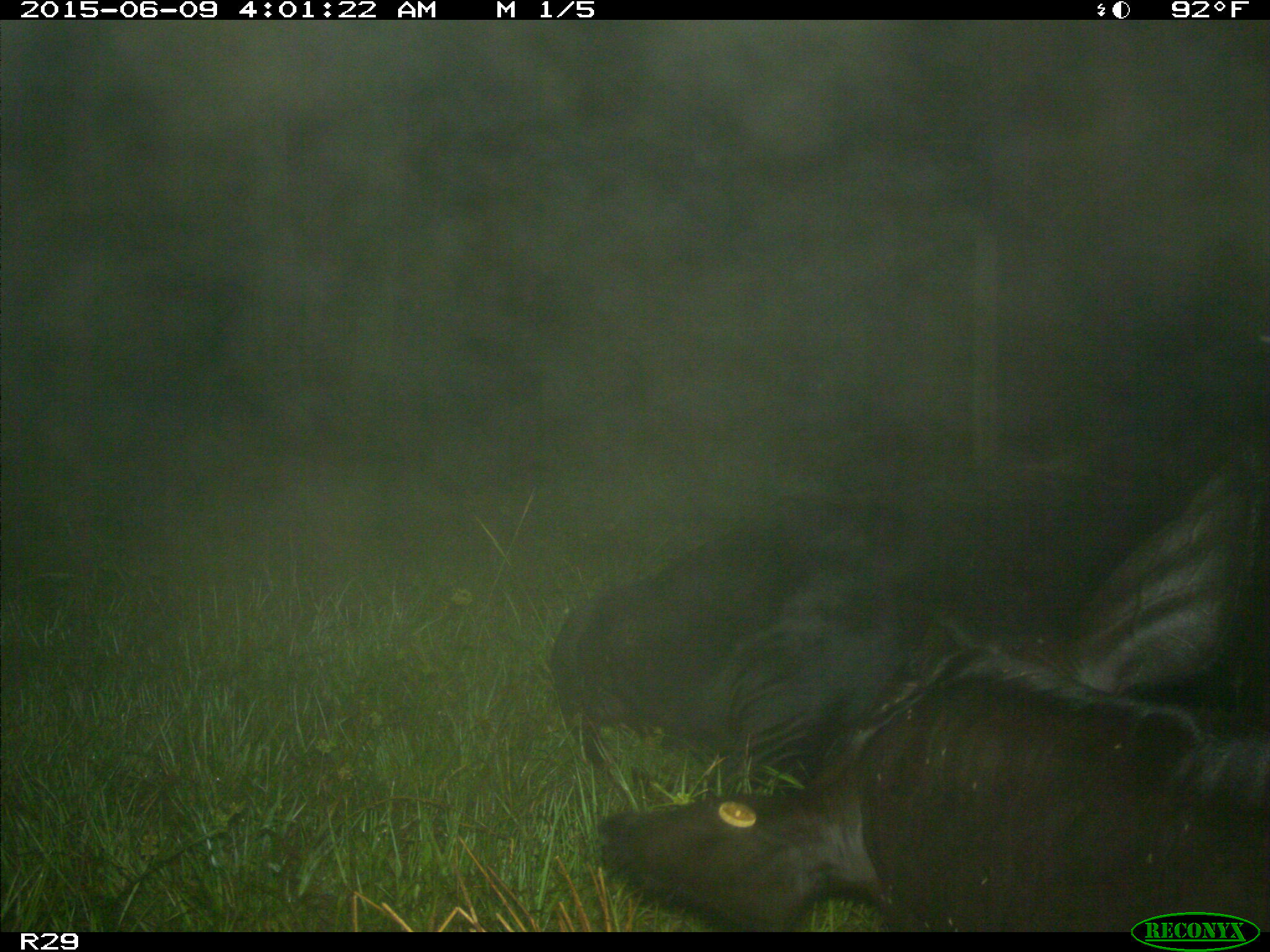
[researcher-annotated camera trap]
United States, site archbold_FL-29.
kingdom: Animalia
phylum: Chordata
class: Mammalia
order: Artiodactyla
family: Bovidae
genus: Bos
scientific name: Bos taurus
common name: domestic cow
Bos taurus (domestic cow).